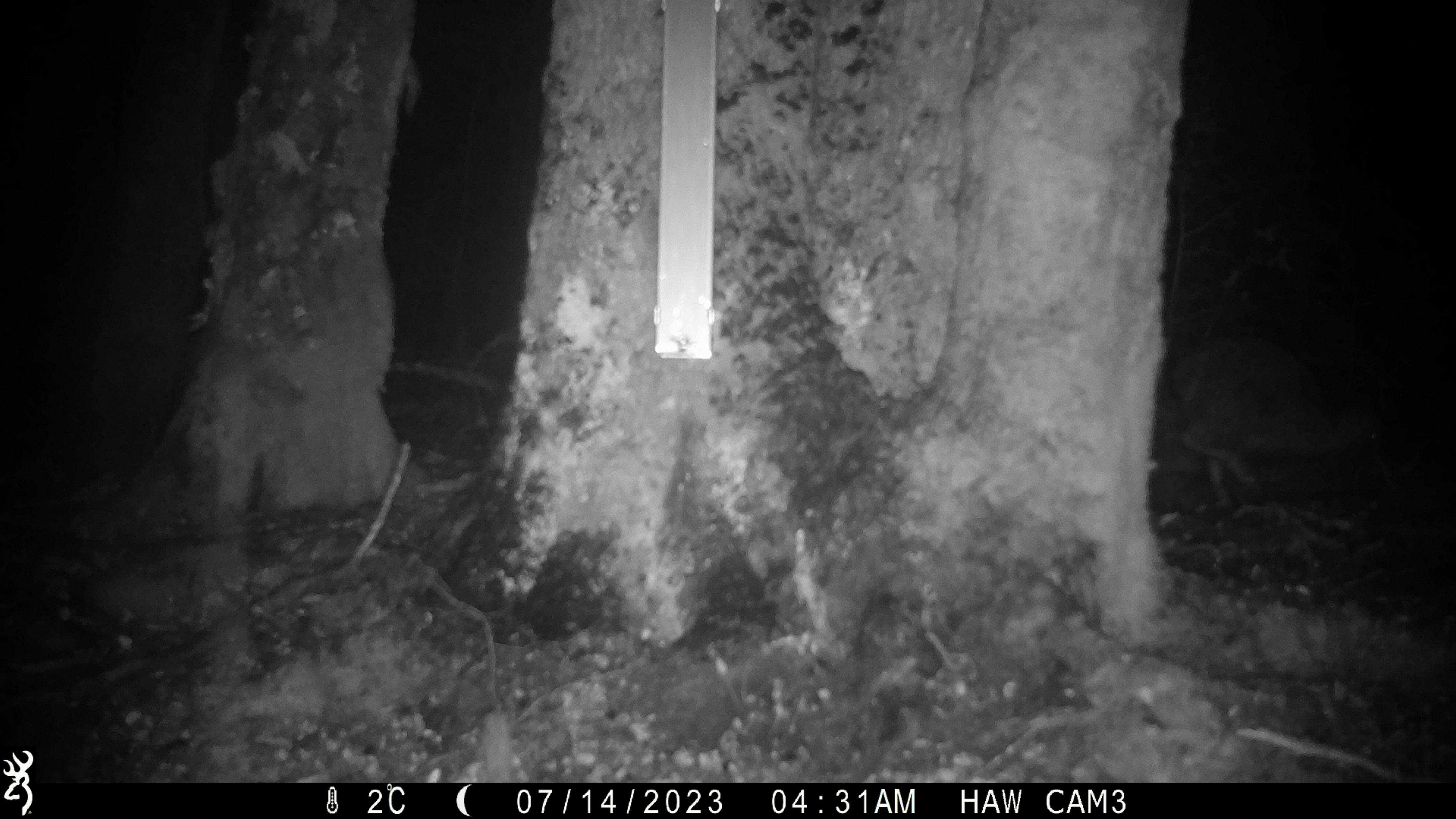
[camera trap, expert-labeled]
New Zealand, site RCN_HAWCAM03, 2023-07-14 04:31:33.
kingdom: Animalia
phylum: Chordata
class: Aves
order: Apterygiformes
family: Apterygidae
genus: Apteryx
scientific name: Apteryx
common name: kiwi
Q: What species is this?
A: Kiwi (Apteryx).